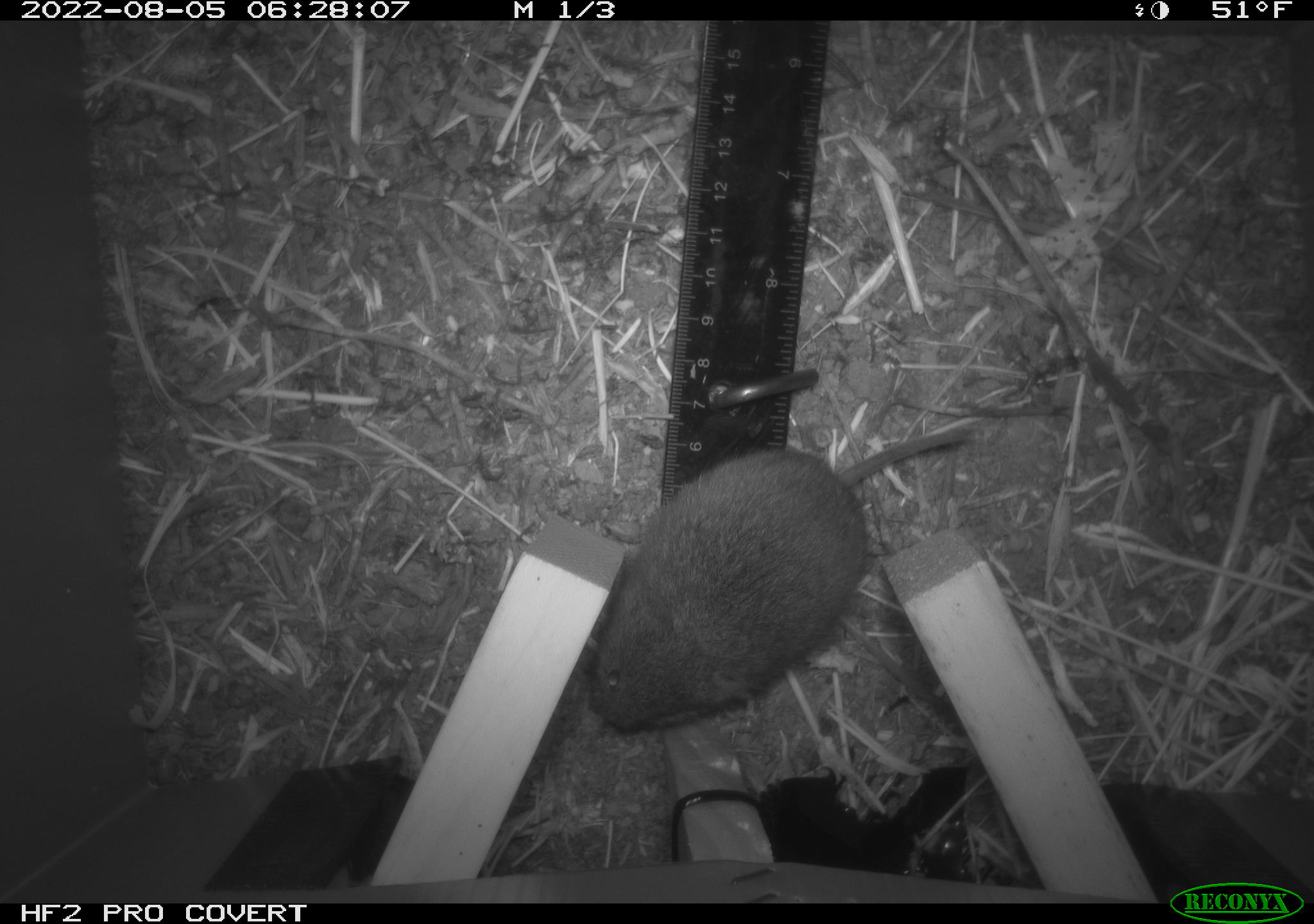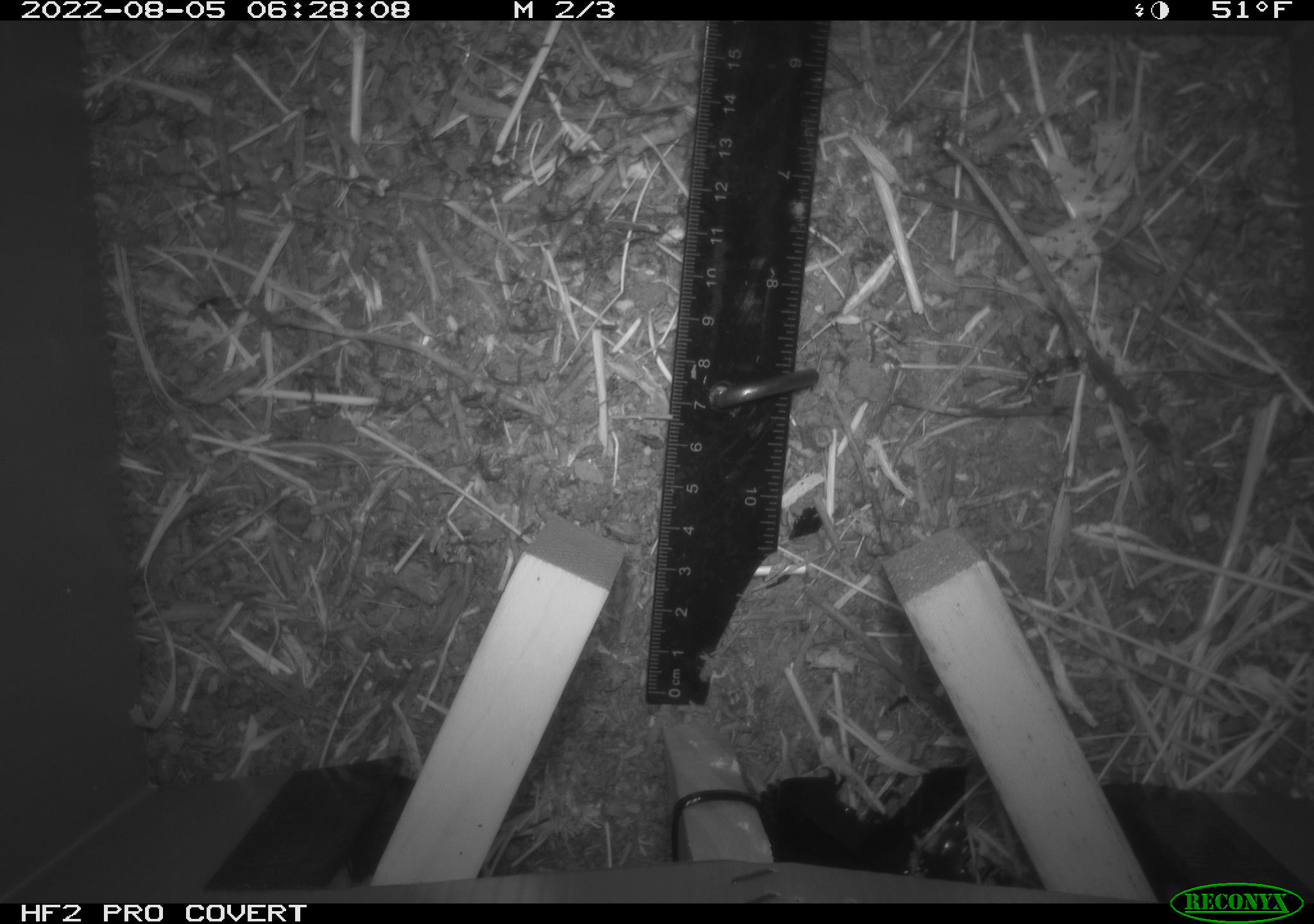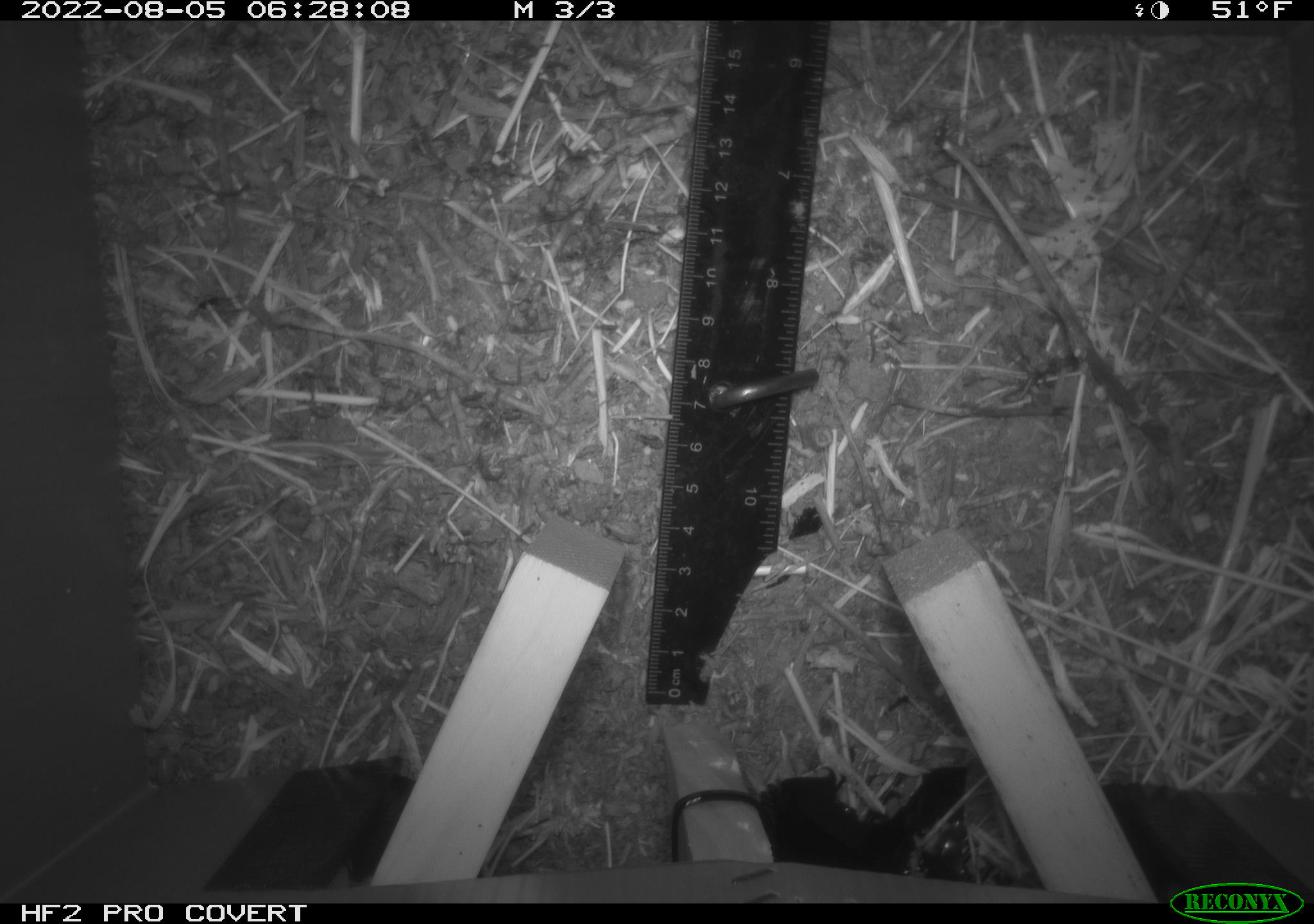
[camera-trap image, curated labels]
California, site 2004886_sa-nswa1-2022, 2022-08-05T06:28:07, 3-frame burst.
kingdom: Animalia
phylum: Chordata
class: Mammalia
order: Rodentia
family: Cricetidae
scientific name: Cricetidae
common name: hamsters, voles, lemmings, and allies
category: cricetidae family